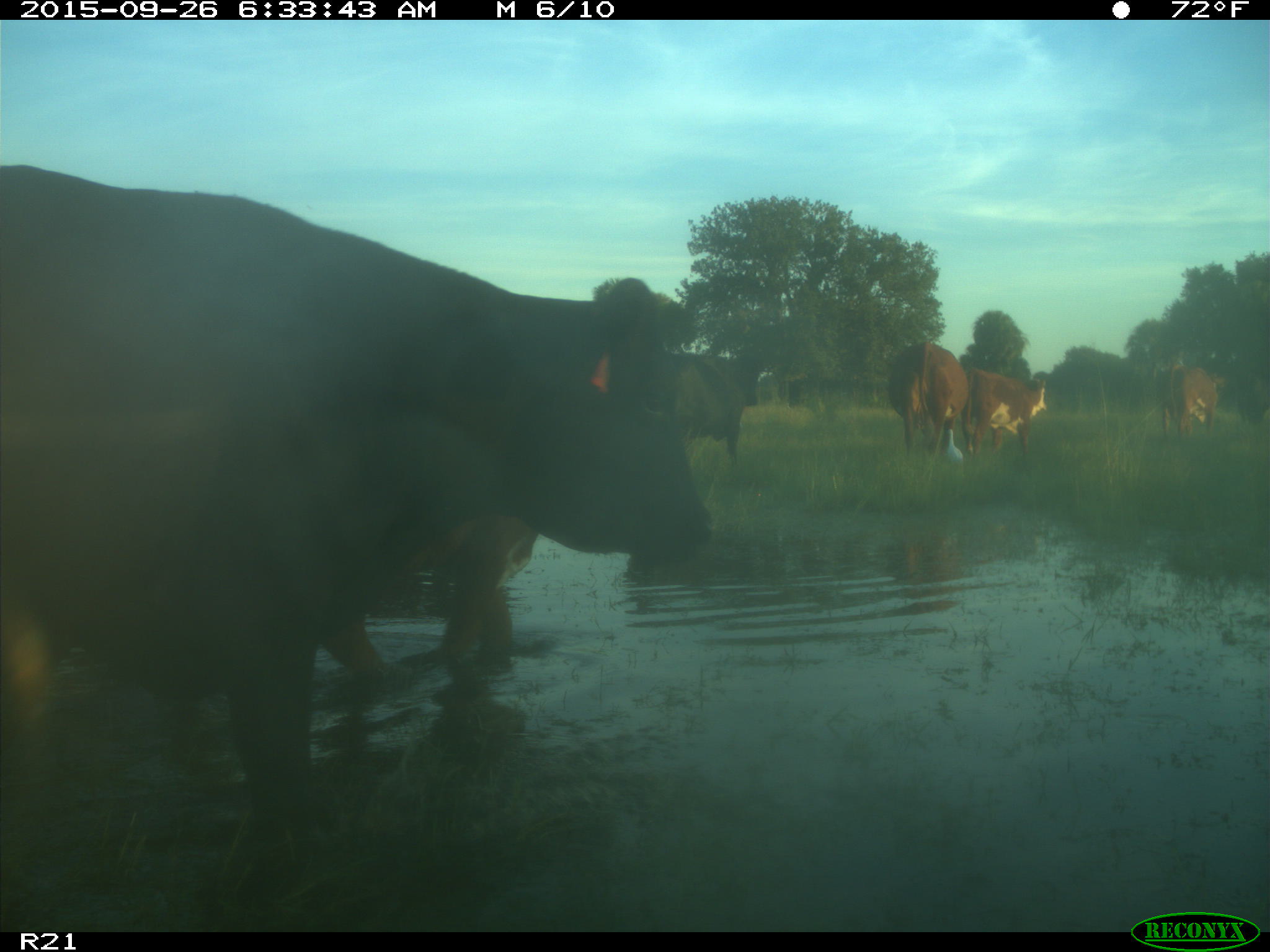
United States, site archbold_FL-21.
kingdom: Animalia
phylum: Chordata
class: Mammalia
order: Artiodactyla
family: Bovidae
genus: Bos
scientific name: Bos taurus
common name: domestic cow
Bos taurus (domestic cow).